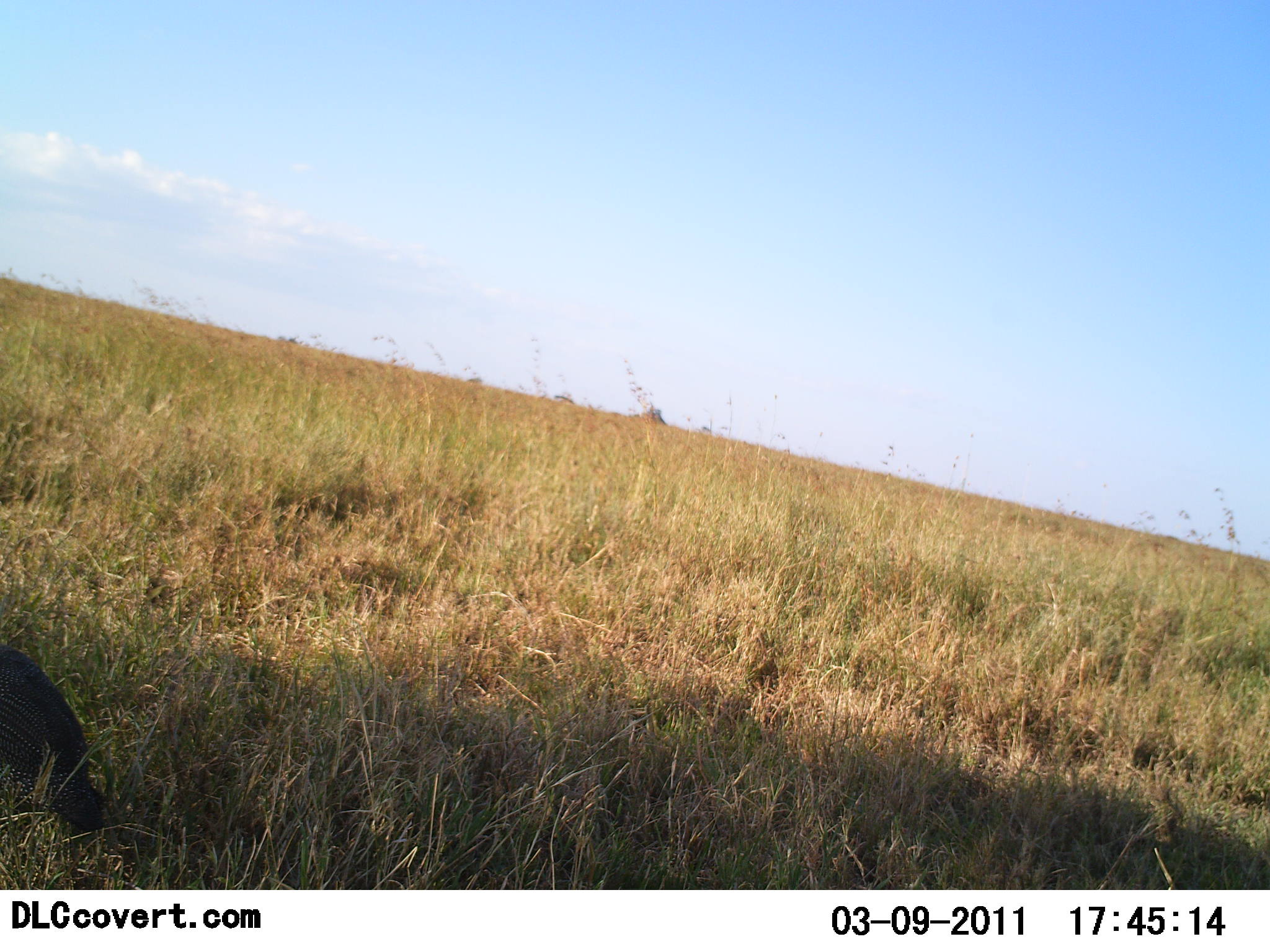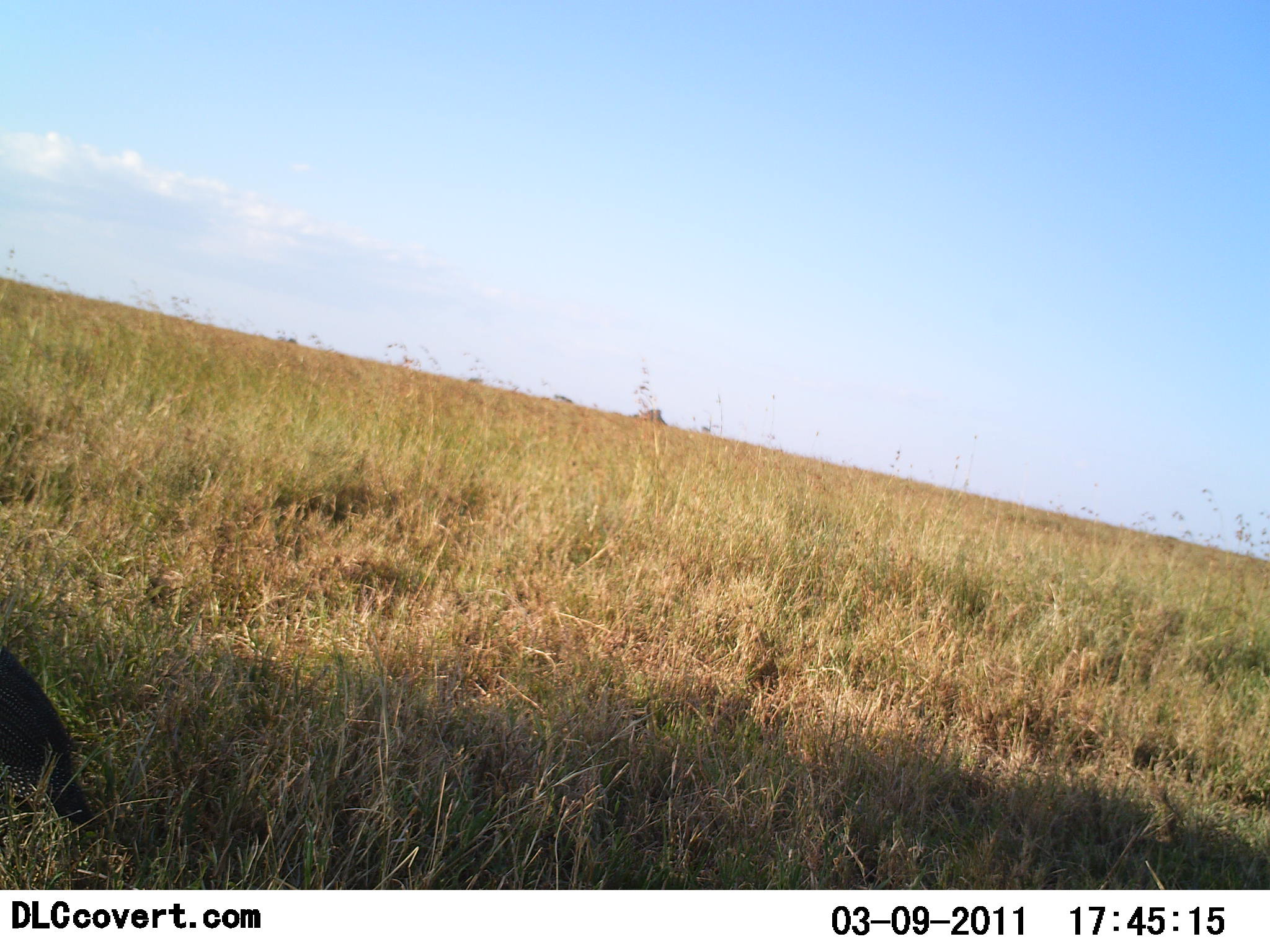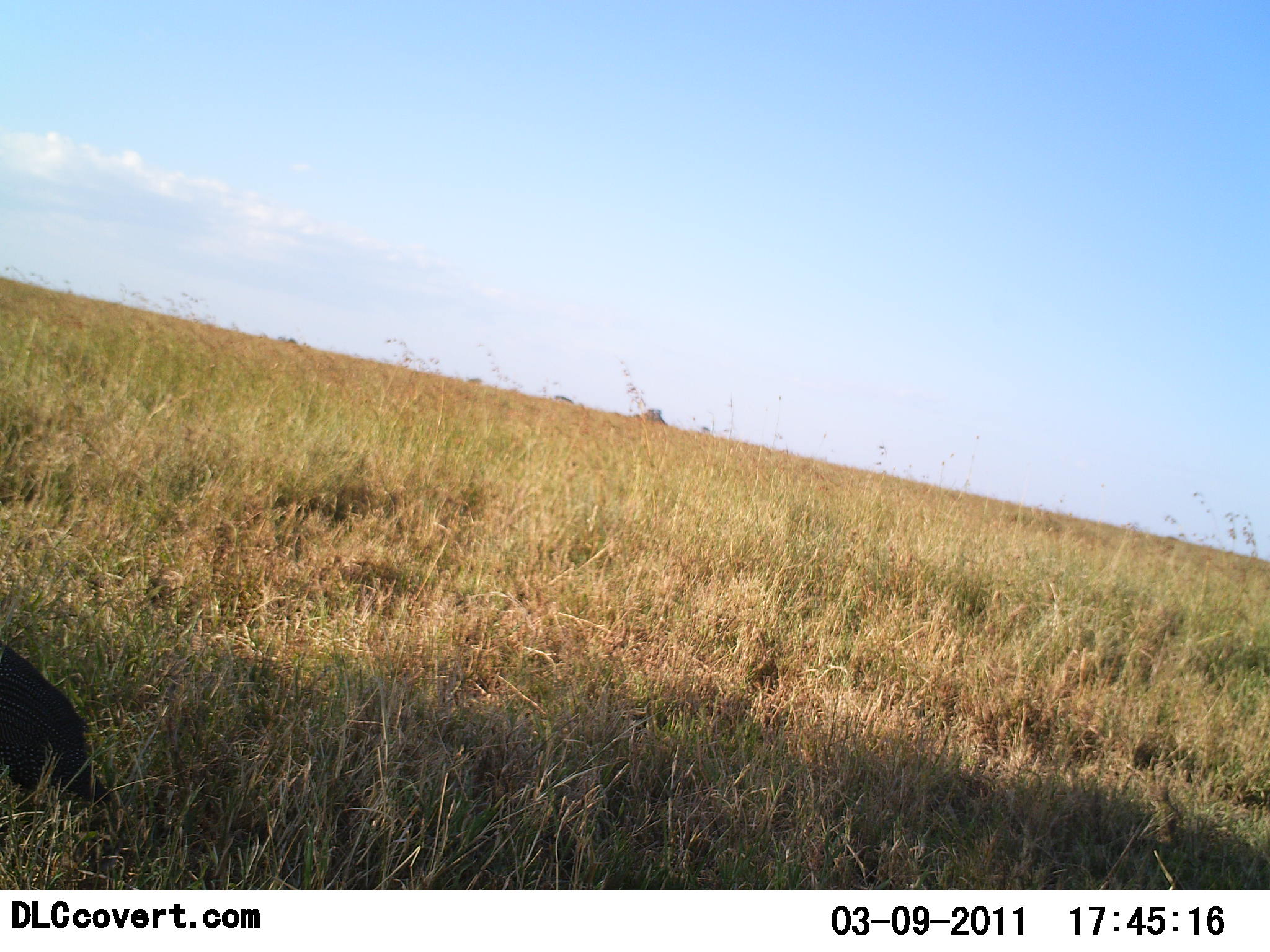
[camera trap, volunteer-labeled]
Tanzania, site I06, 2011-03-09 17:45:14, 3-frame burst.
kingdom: Animalia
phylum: Chordata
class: Aves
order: Galliformes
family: Numididae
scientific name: Numididae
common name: guinea fowl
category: guineafowl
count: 1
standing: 50%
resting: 0%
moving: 30%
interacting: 0%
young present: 0%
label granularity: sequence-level